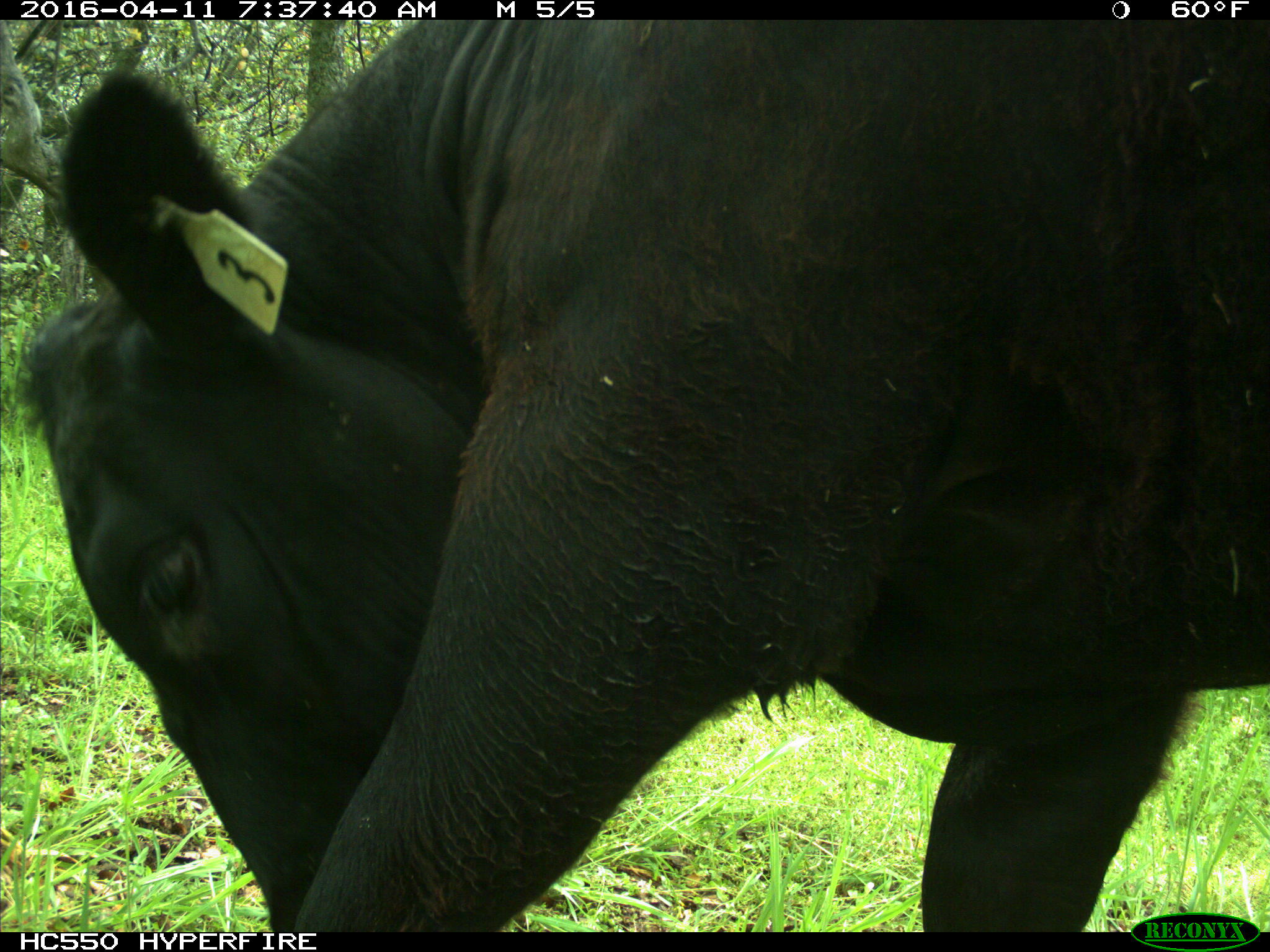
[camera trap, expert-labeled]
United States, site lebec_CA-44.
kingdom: Animalia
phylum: Chordata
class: Mammalia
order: Artiodactyla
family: Bovidae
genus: Bos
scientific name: Bos taurus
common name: domestic cow